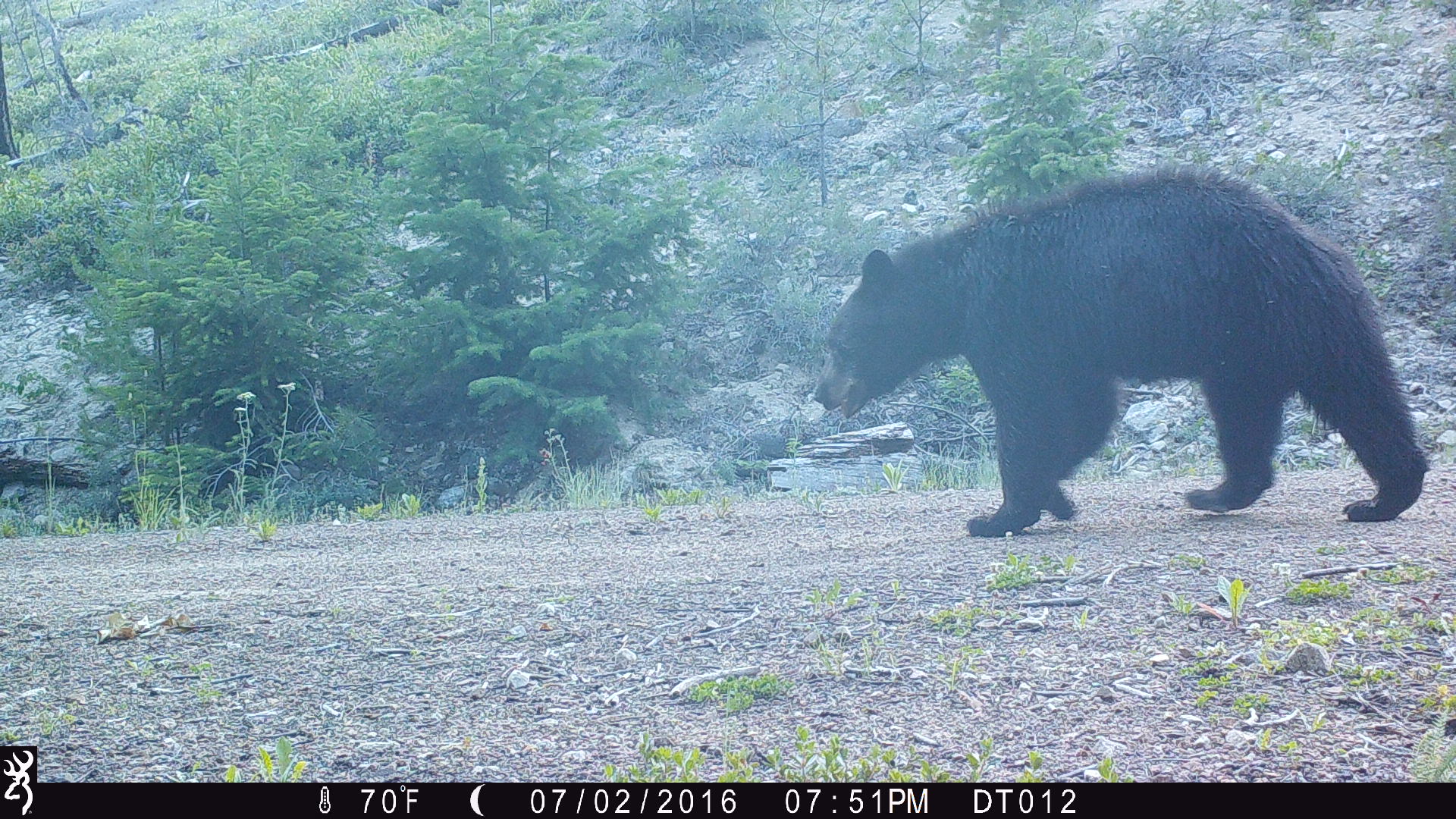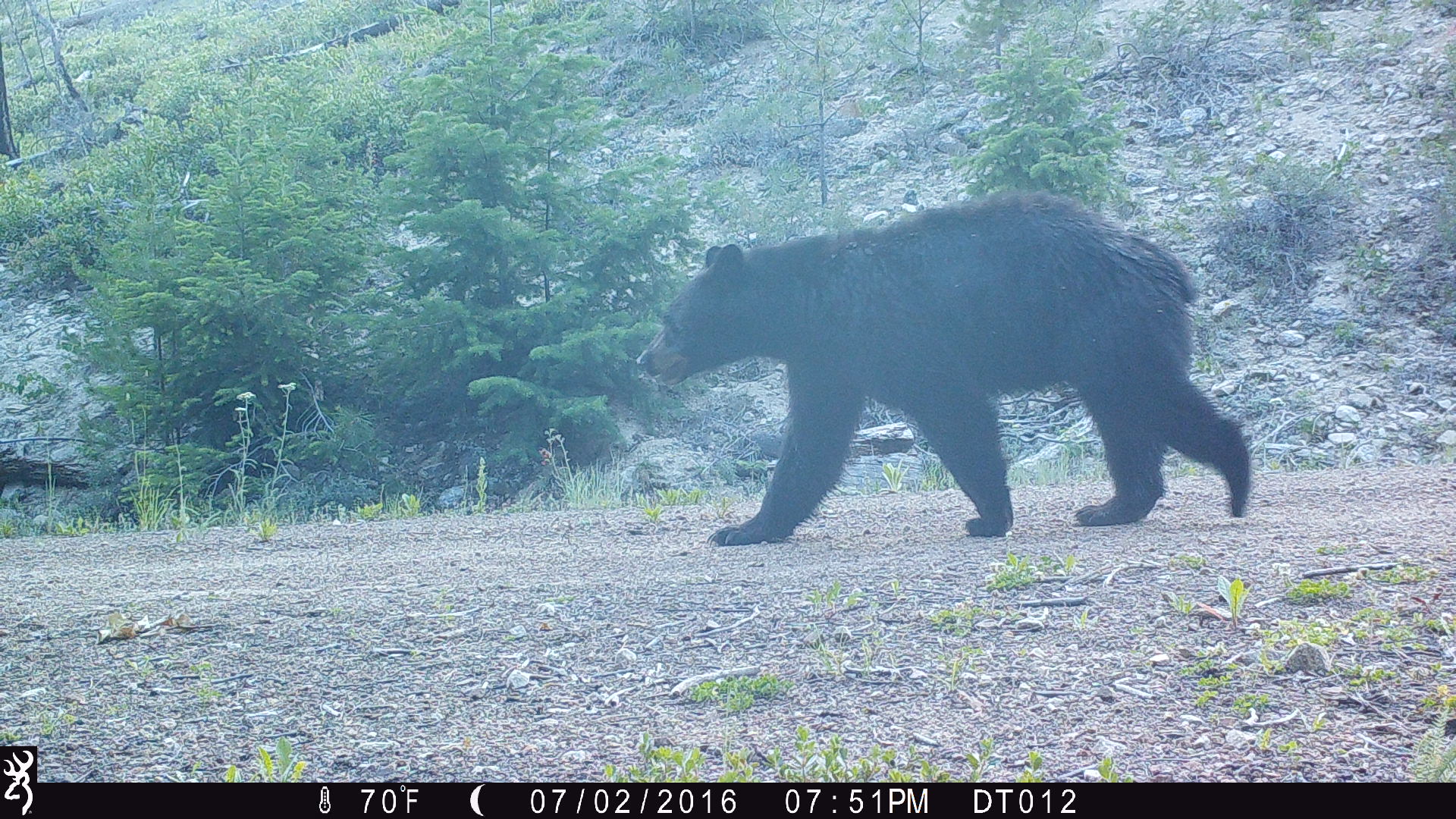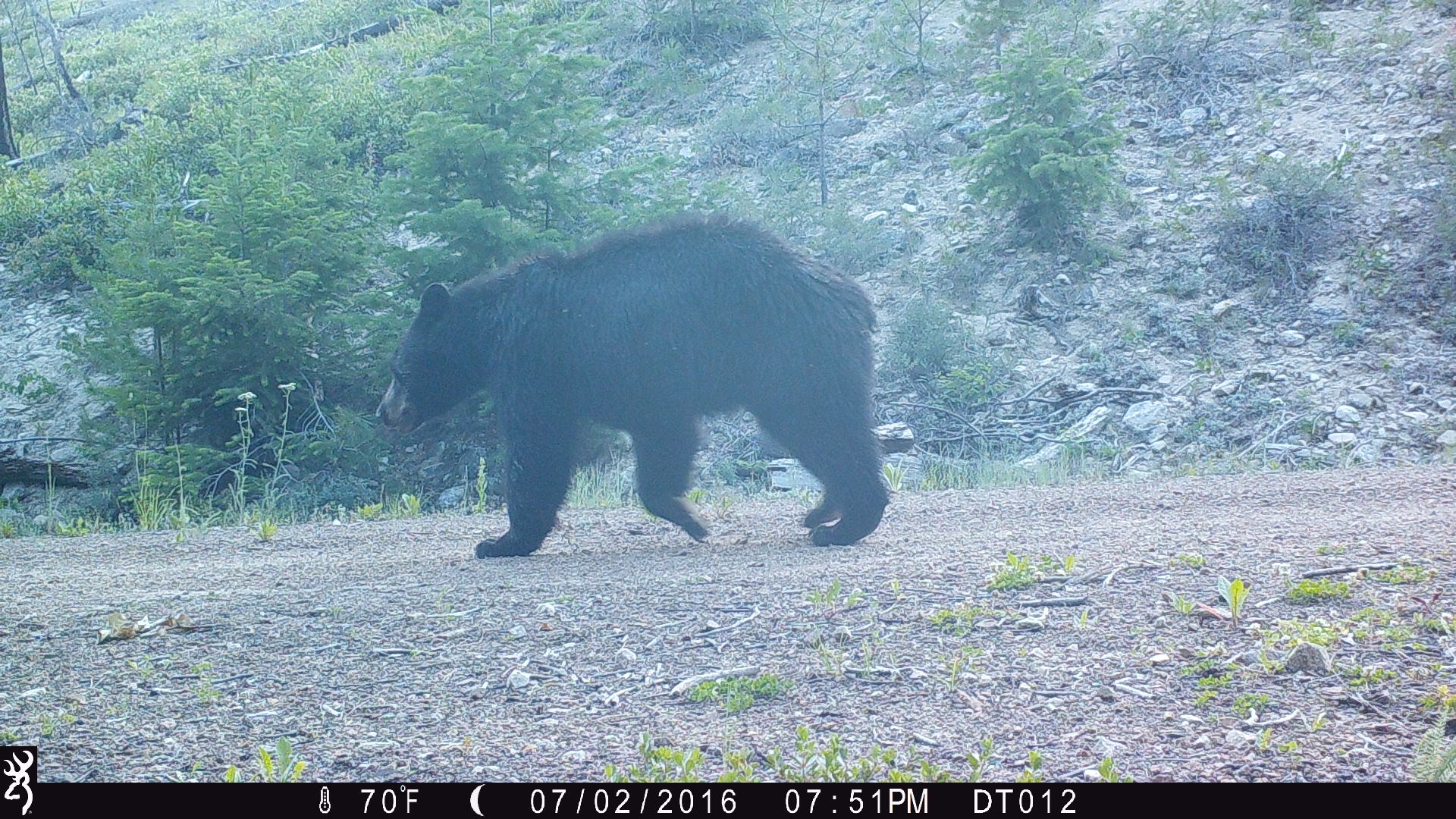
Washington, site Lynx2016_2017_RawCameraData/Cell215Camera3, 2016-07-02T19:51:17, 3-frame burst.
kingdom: Animalia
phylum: Chordata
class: Mammalia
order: Carnivora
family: Ursidae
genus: Ursus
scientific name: Ursus americanus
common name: american black bear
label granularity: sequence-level